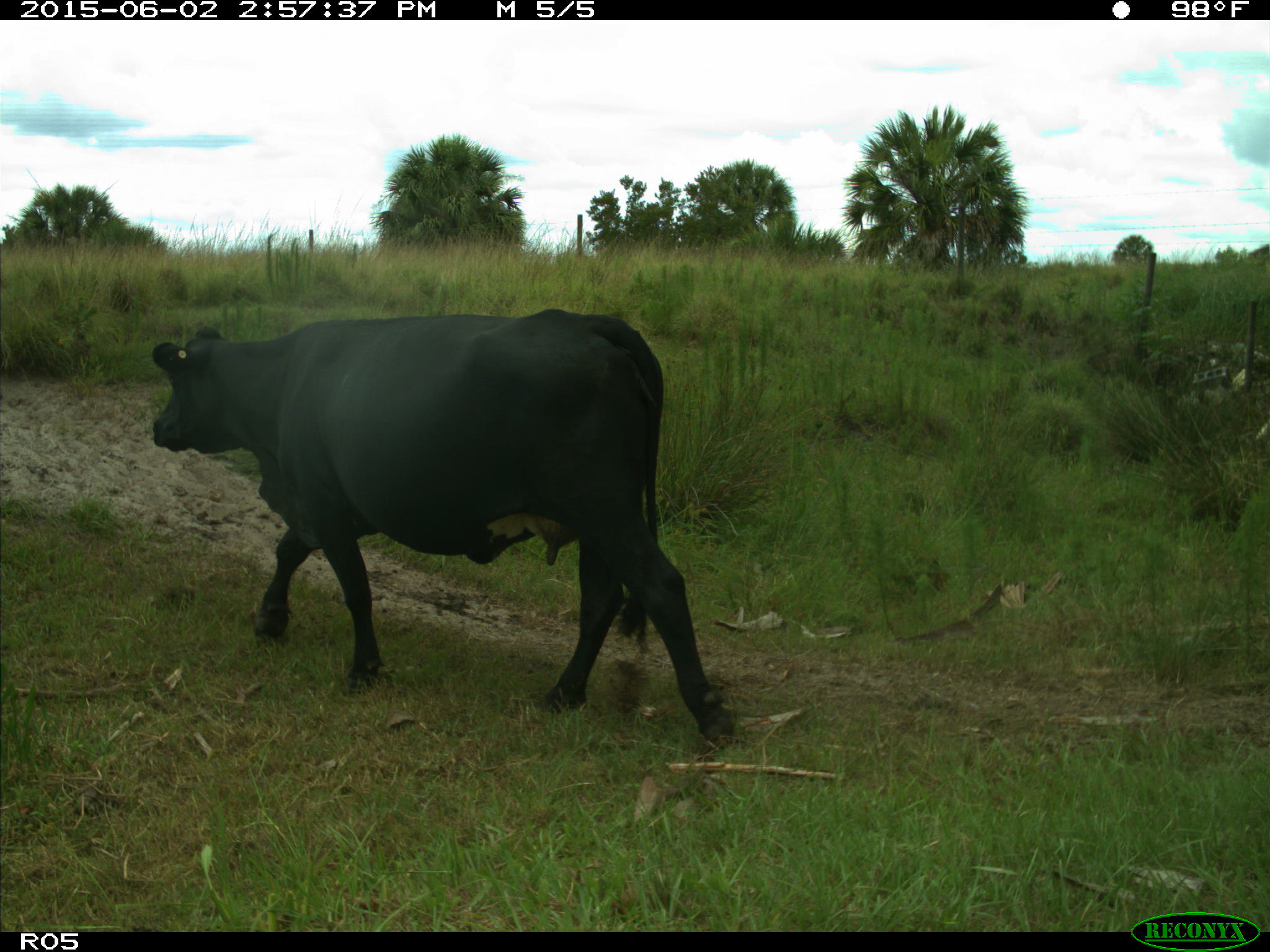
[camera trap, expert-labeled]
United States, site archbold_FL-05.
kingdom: Animalia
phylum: Chordata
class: Mammalia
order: Artiodactyla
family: Bovidae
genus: Bos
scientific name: Bos taurus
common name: domestic cow